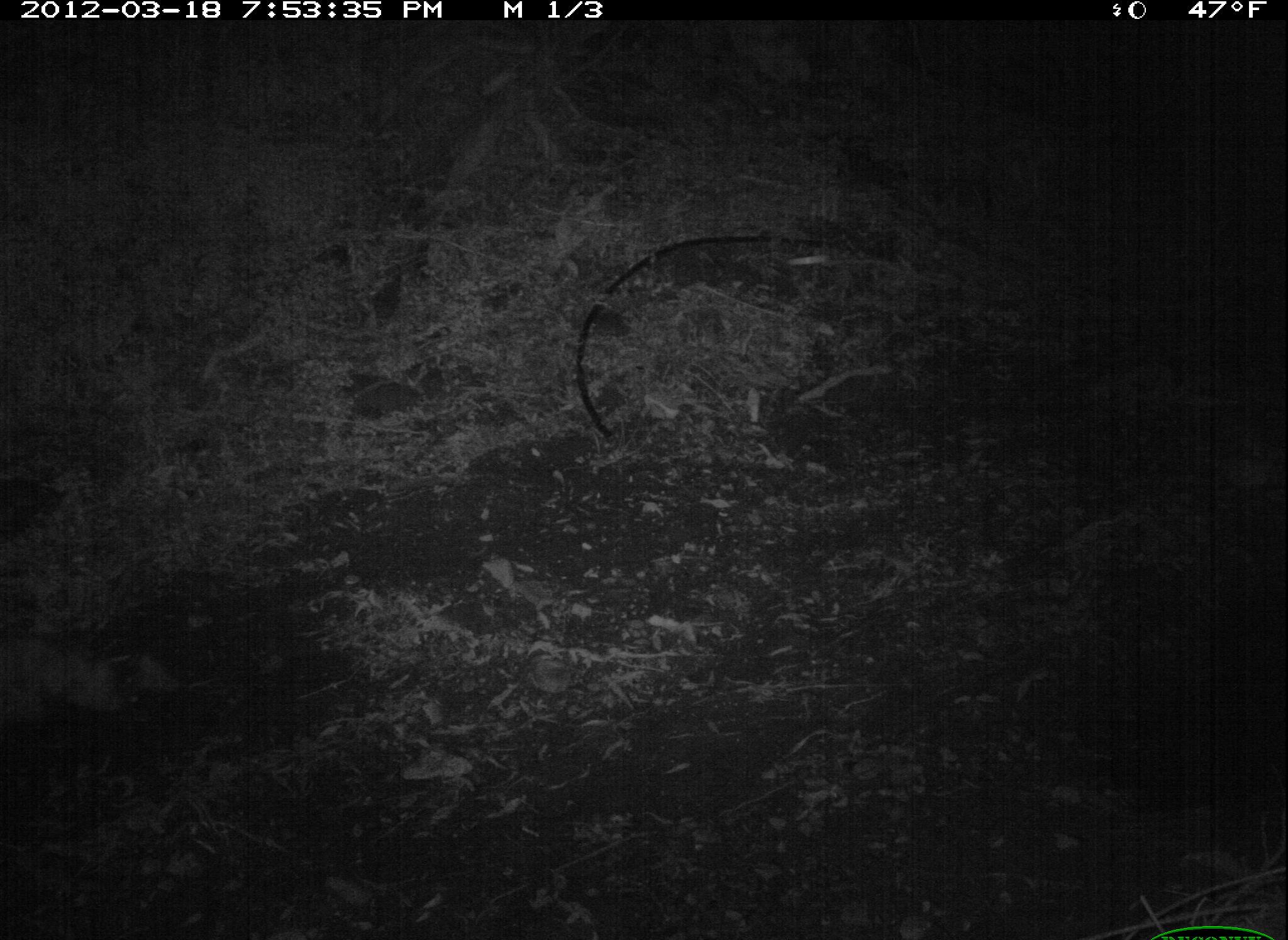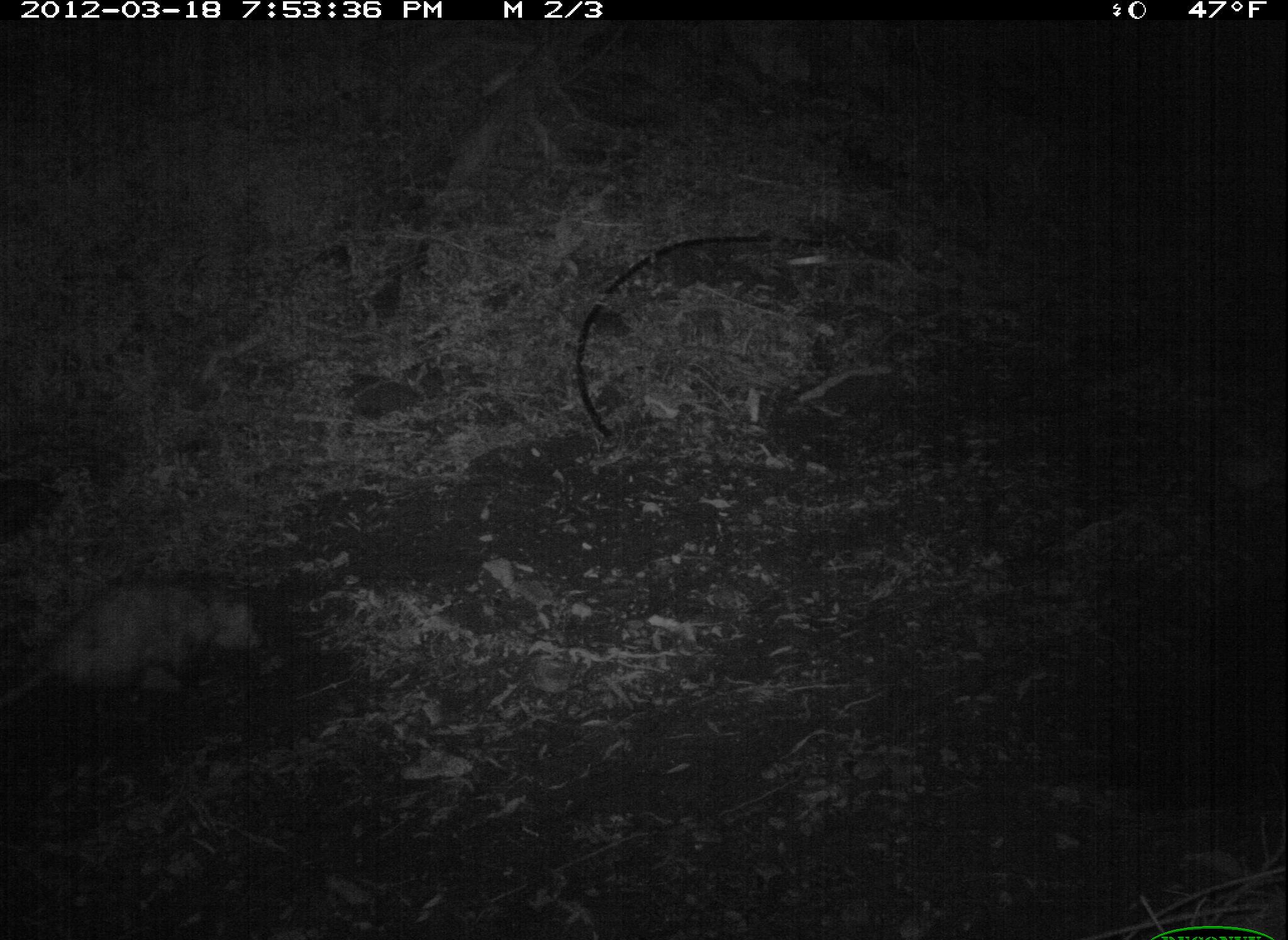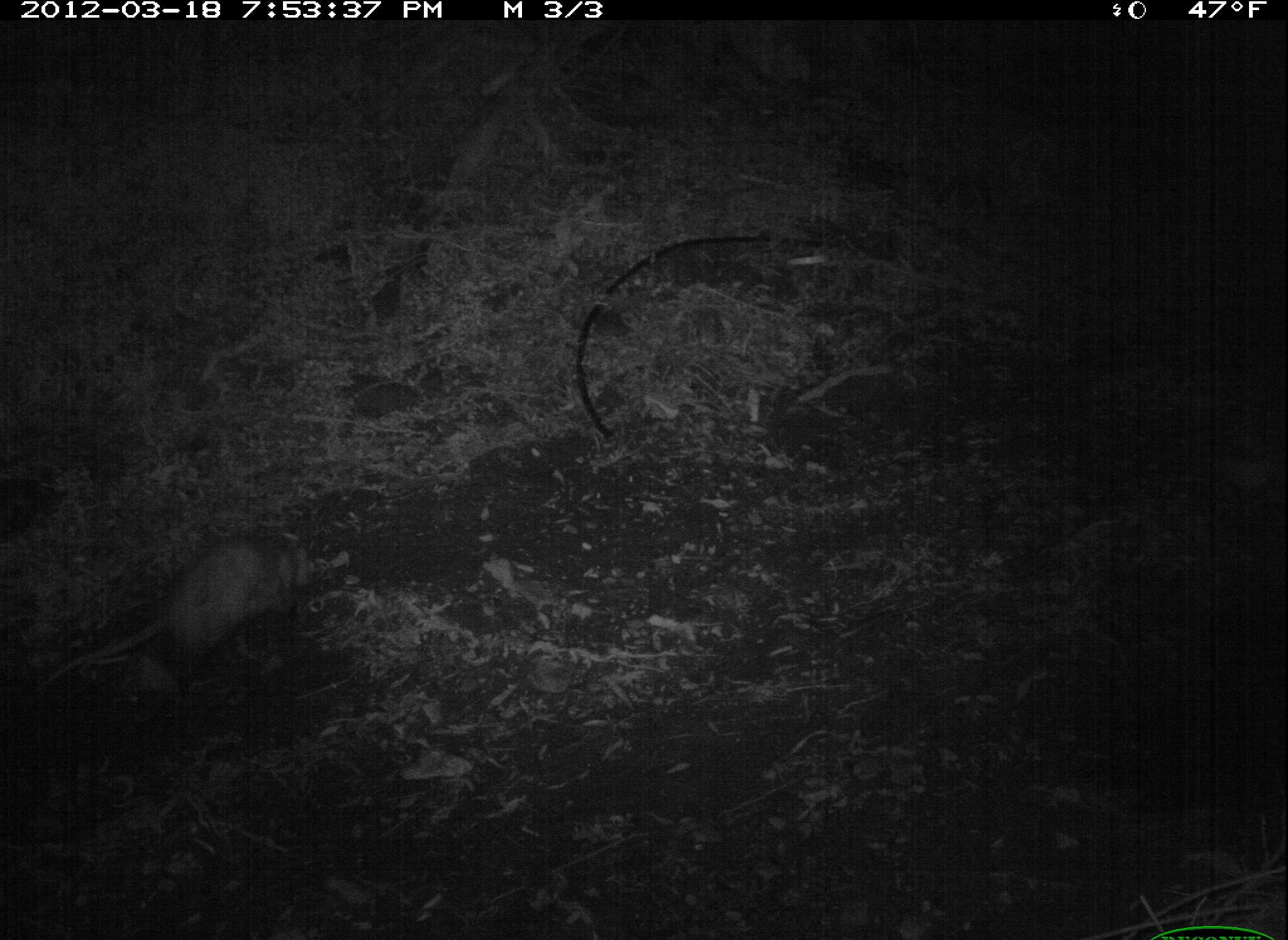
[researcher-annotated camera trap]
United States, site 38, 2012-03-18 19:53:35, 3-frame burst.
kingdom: Animalia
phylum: Chordata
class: Mammalia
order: Didelphimorphia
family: Didelphidae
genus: Didelphis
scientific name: Didelphis virginiana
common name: virginia opossum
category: opossum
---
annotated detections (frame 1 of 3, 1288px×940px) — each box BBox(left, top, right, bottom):
opossum: BBox(0, 621, 163, 725)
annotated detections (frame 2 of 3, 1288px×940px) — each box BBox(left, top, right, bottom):
opossum: BBox(5, 559, 269, 718)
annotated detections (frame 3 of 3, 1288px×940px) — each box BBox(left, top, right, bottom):
opossum: BBox(35, 515, 325, 697)